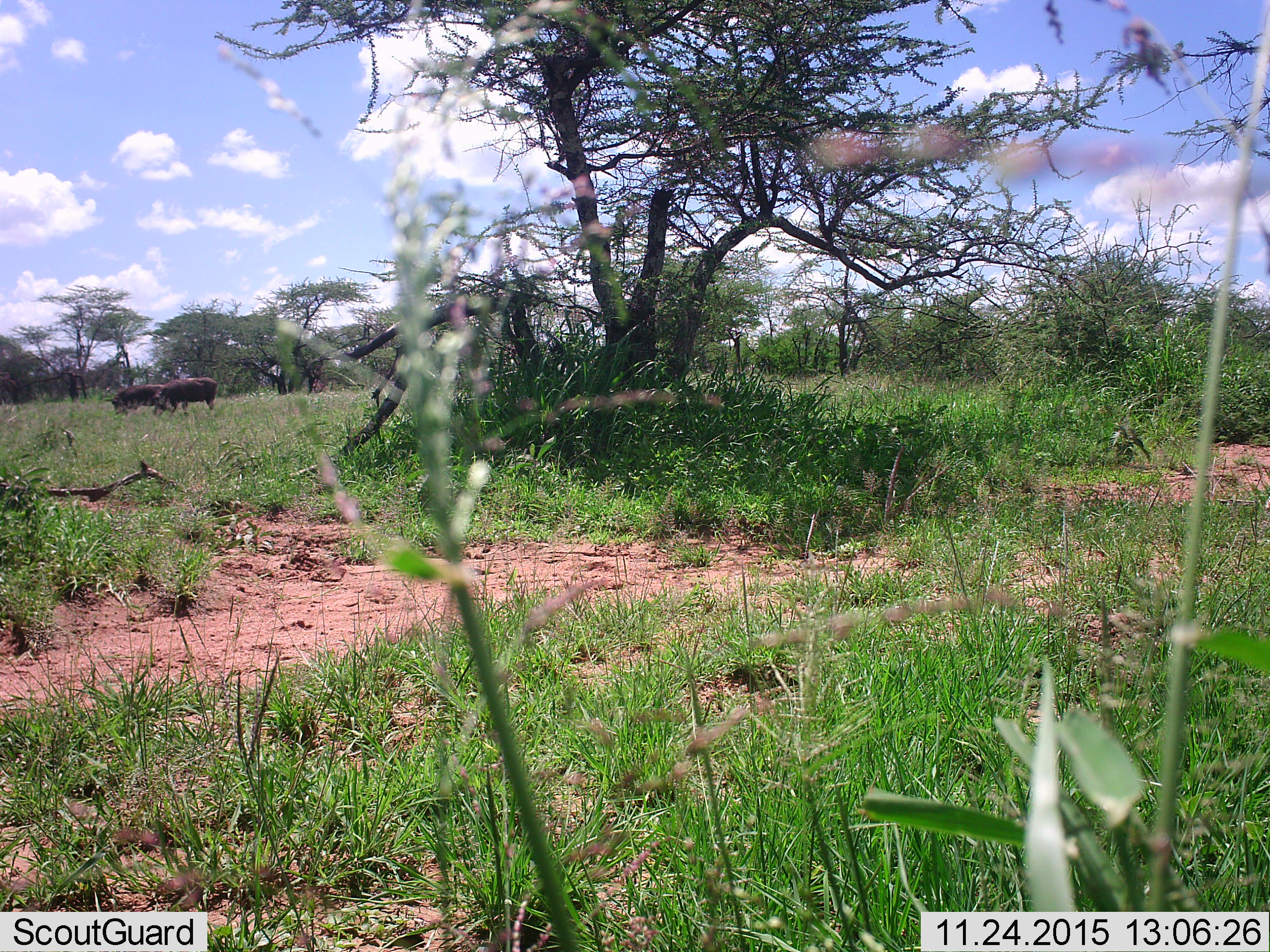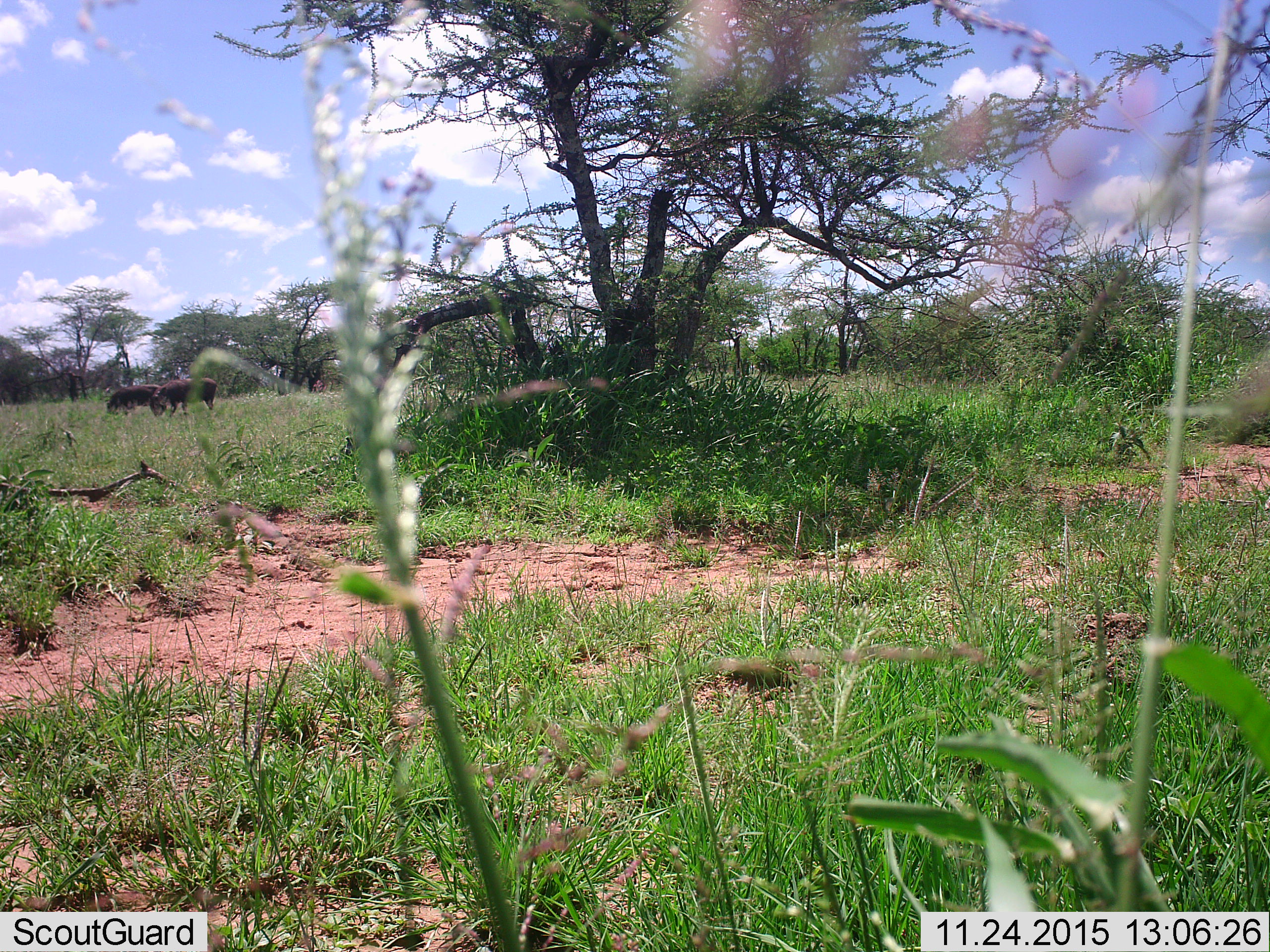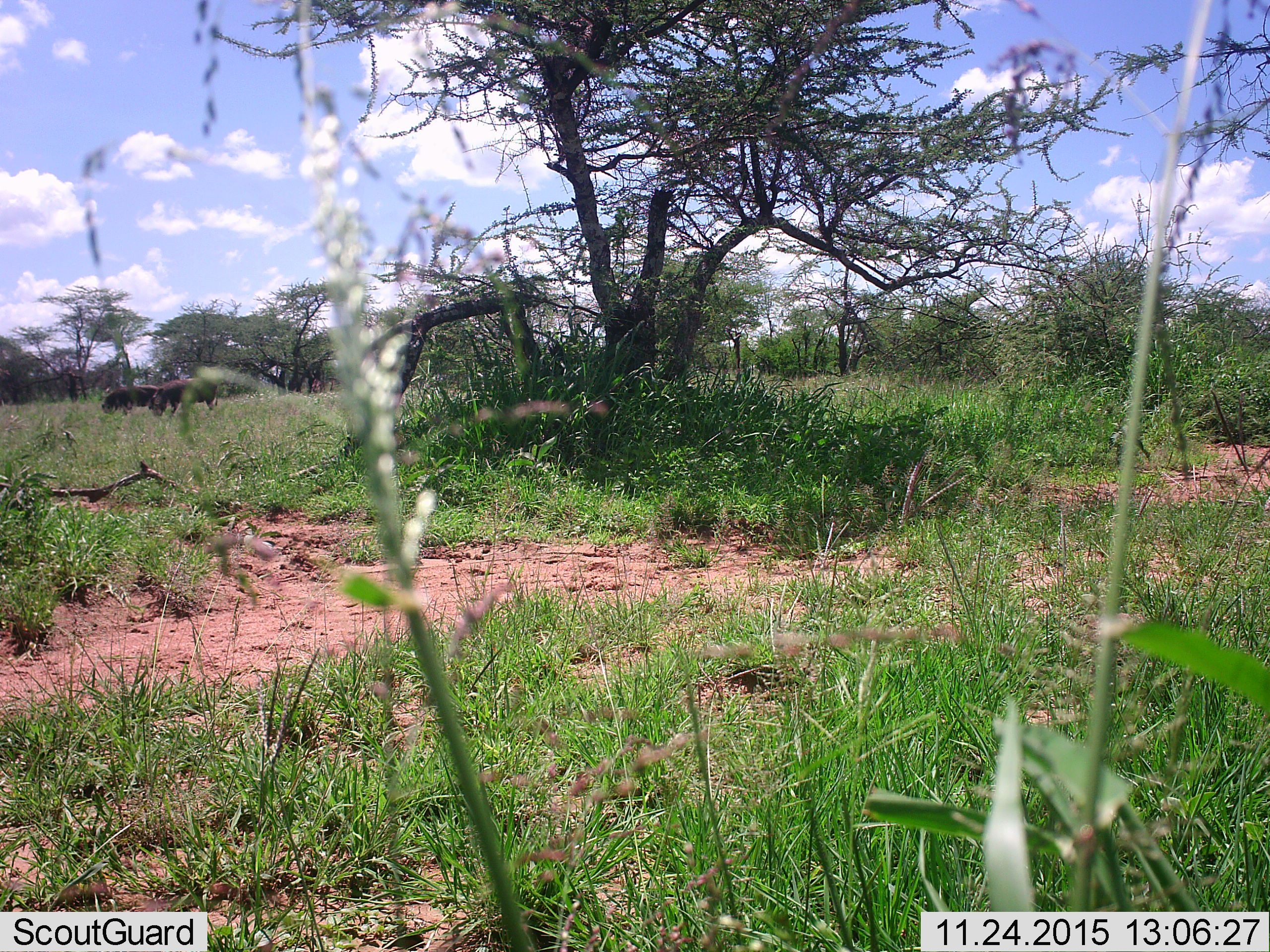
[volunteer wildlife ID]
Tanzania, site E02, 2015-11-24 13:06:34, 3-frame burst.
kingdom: Animalia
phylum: Chordata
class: Mammalia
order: Artiodactyla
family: Bovidae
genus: Syncerus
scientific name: Syncerus caffer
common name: cape buffalo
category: buffalo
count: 2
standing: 25%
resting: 12%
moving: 38%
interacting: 0%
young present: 0%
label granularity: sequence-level